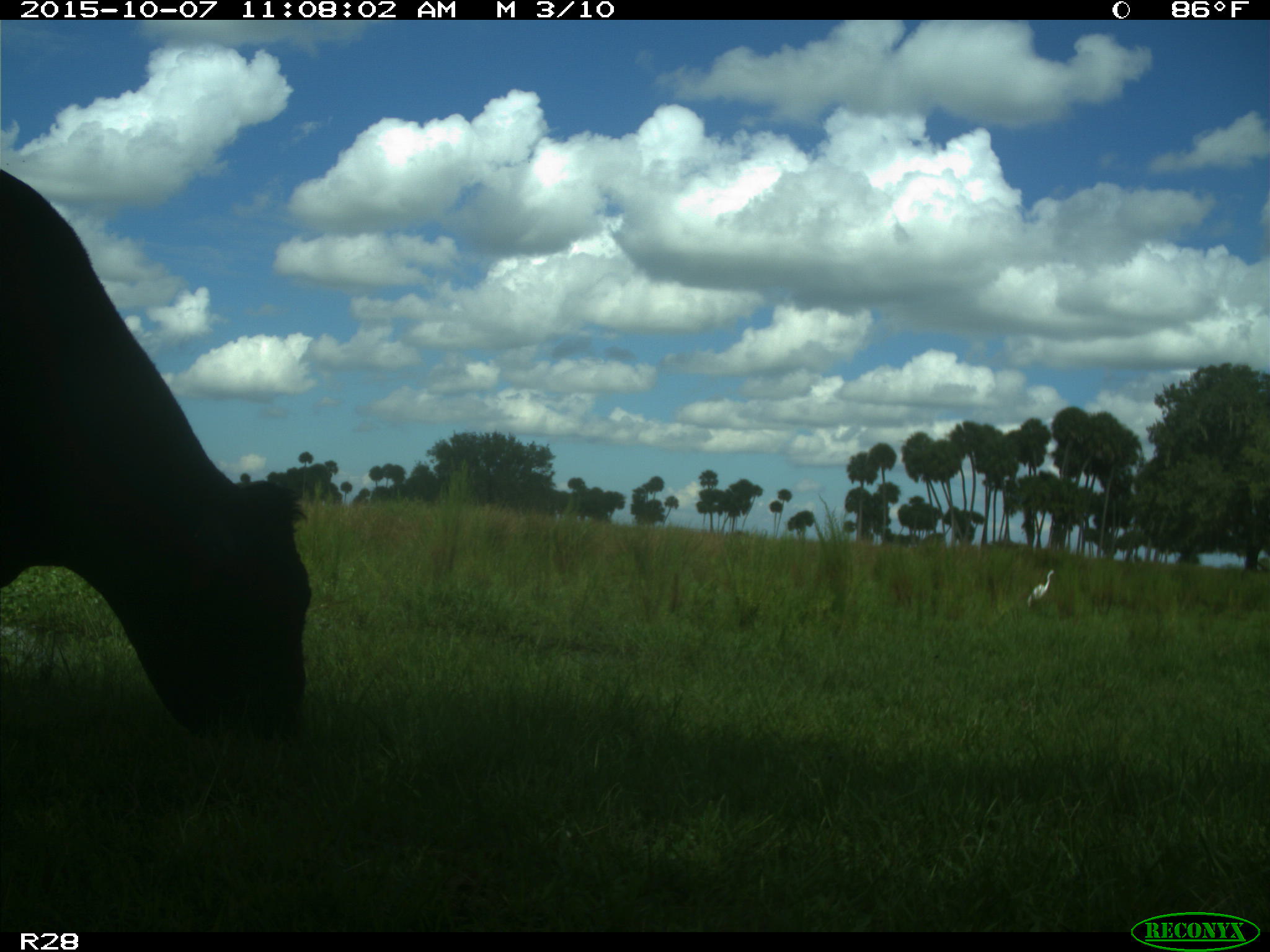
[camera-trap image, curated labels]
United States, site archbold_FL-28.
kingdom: Animalia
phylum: Chordata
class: Mammalia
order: Artiodactyla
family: Bovidae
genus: Bos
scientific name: Bos taurus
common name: domestic cow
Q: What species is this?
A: Bos taurus (domestic cow).